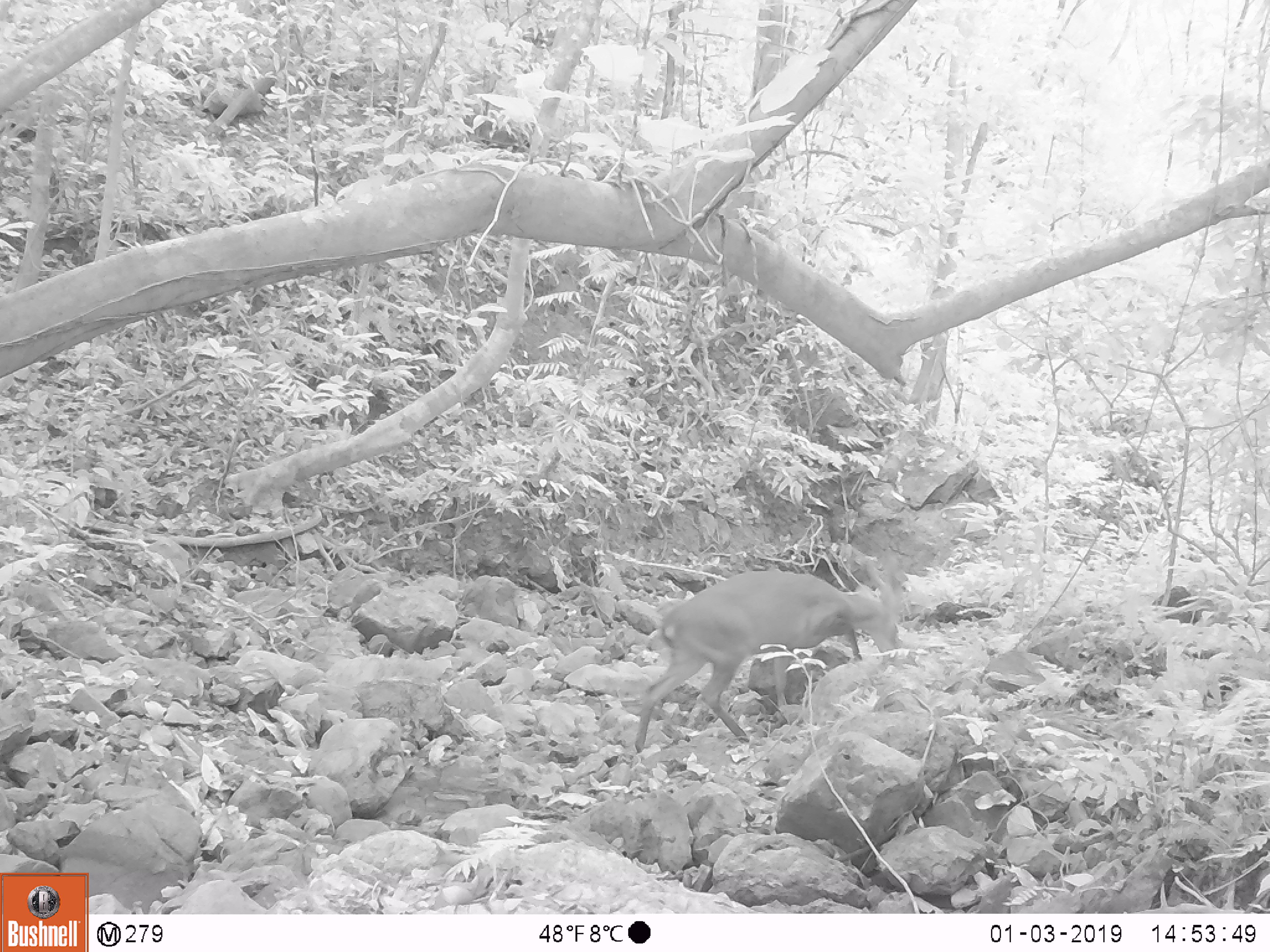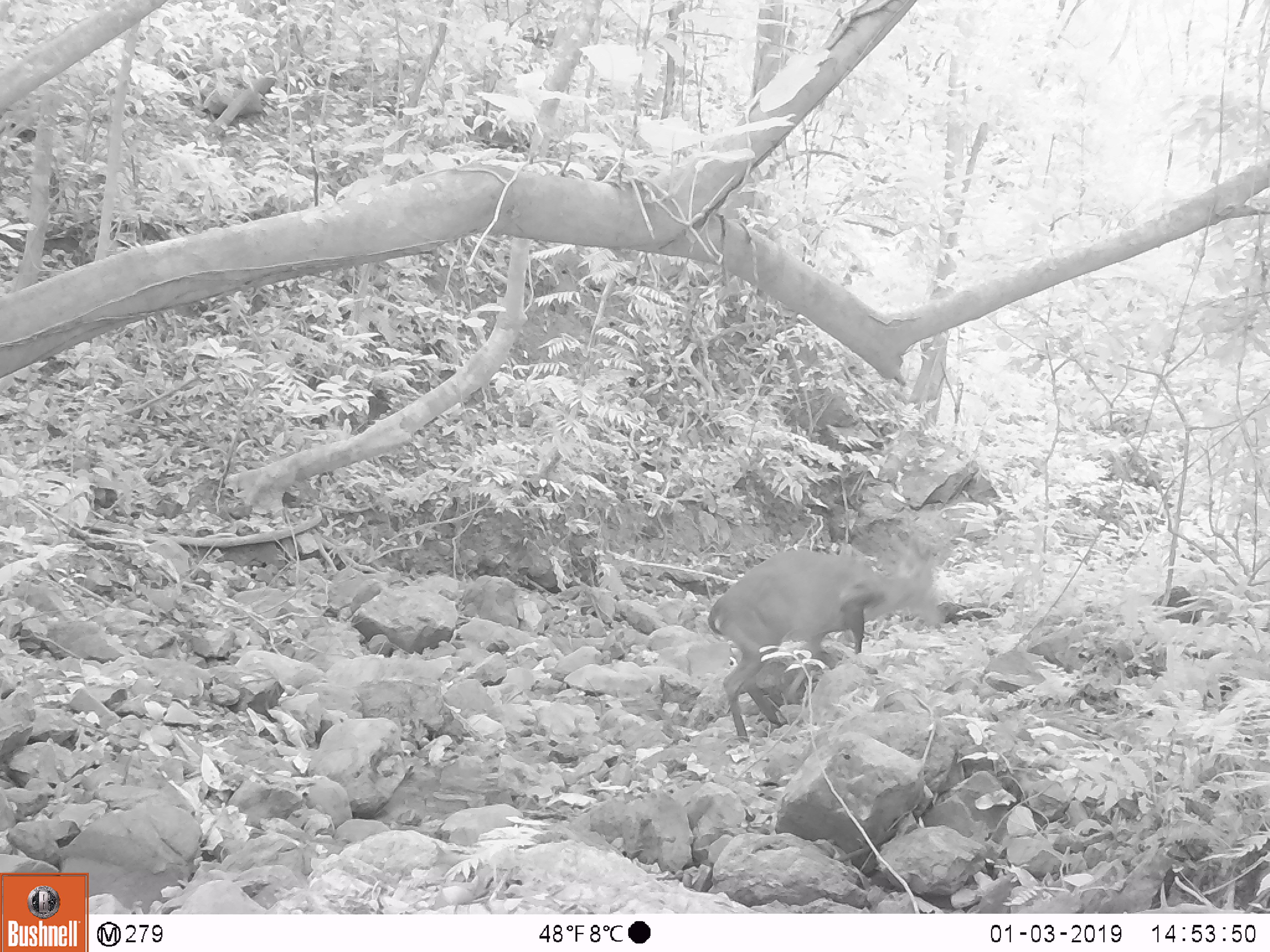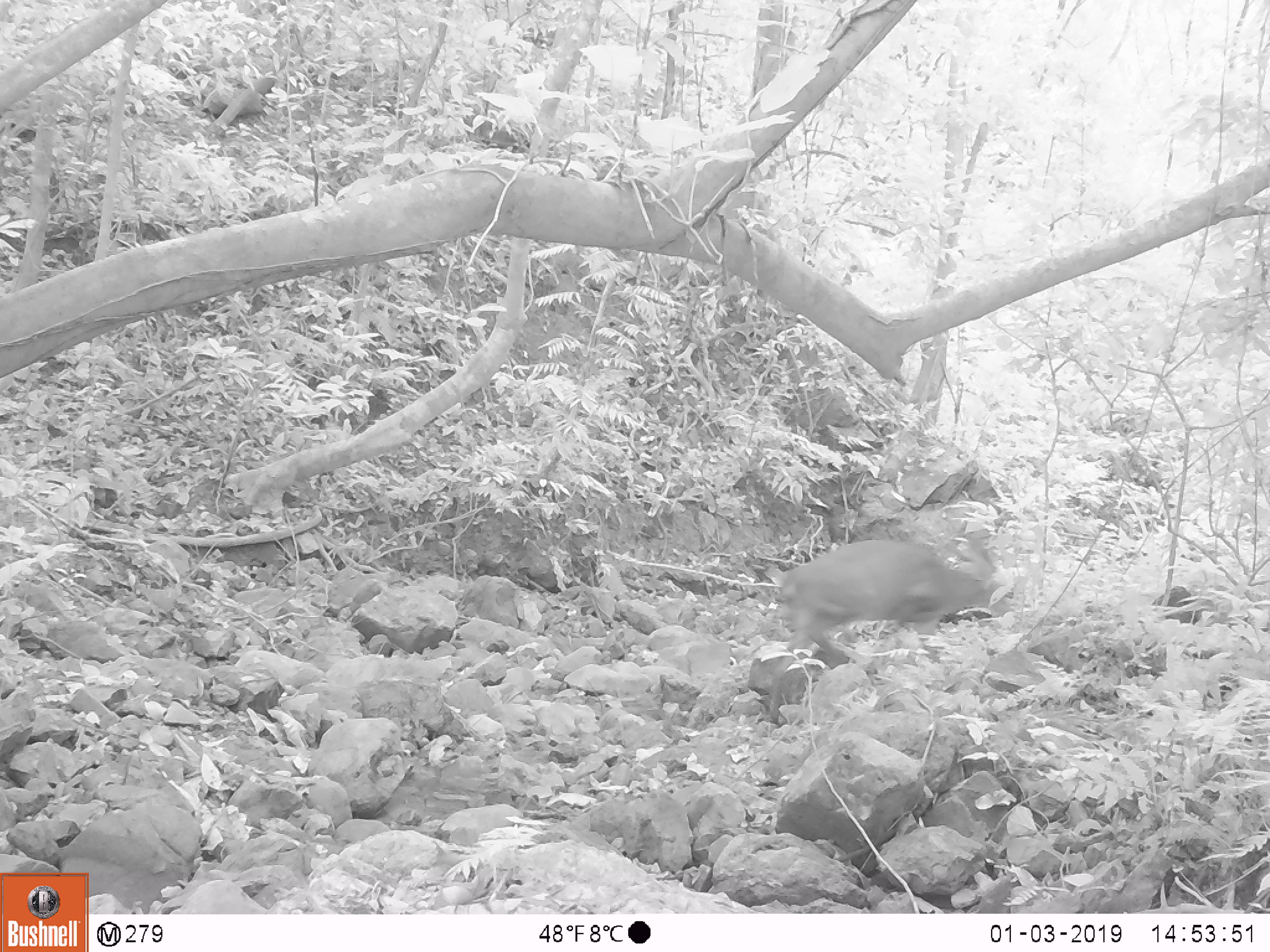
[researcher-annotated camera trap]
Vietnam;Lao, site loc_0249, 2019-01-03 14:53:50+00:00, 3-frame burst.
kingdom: Animalia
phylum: Chordata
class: Mammalia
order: Artiodactyla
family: Cervidae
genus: Muntiacus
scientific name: Muntiacus vuquangensis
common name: large-antlered muntjac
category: large antlered muntjac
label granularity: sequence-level